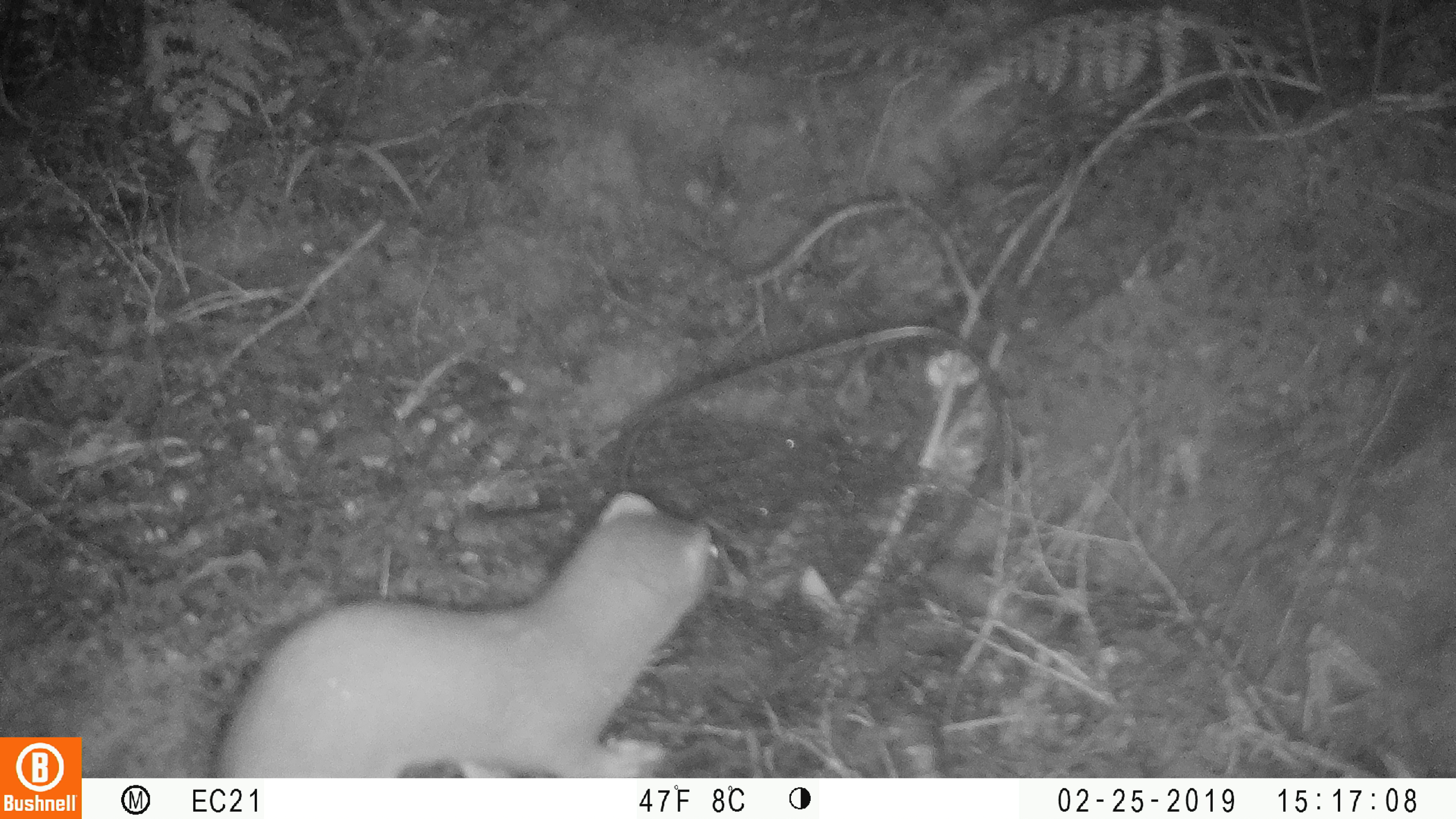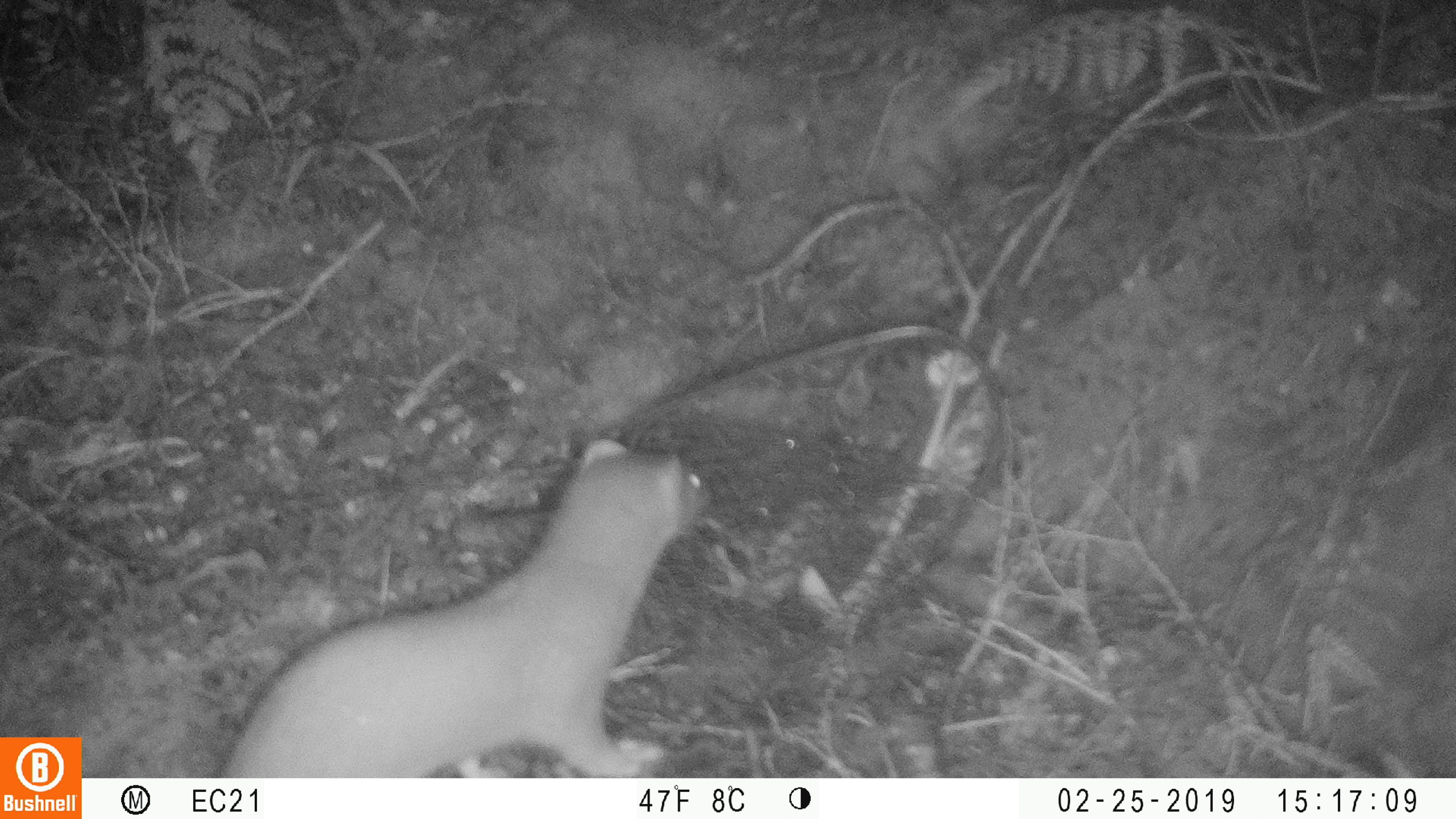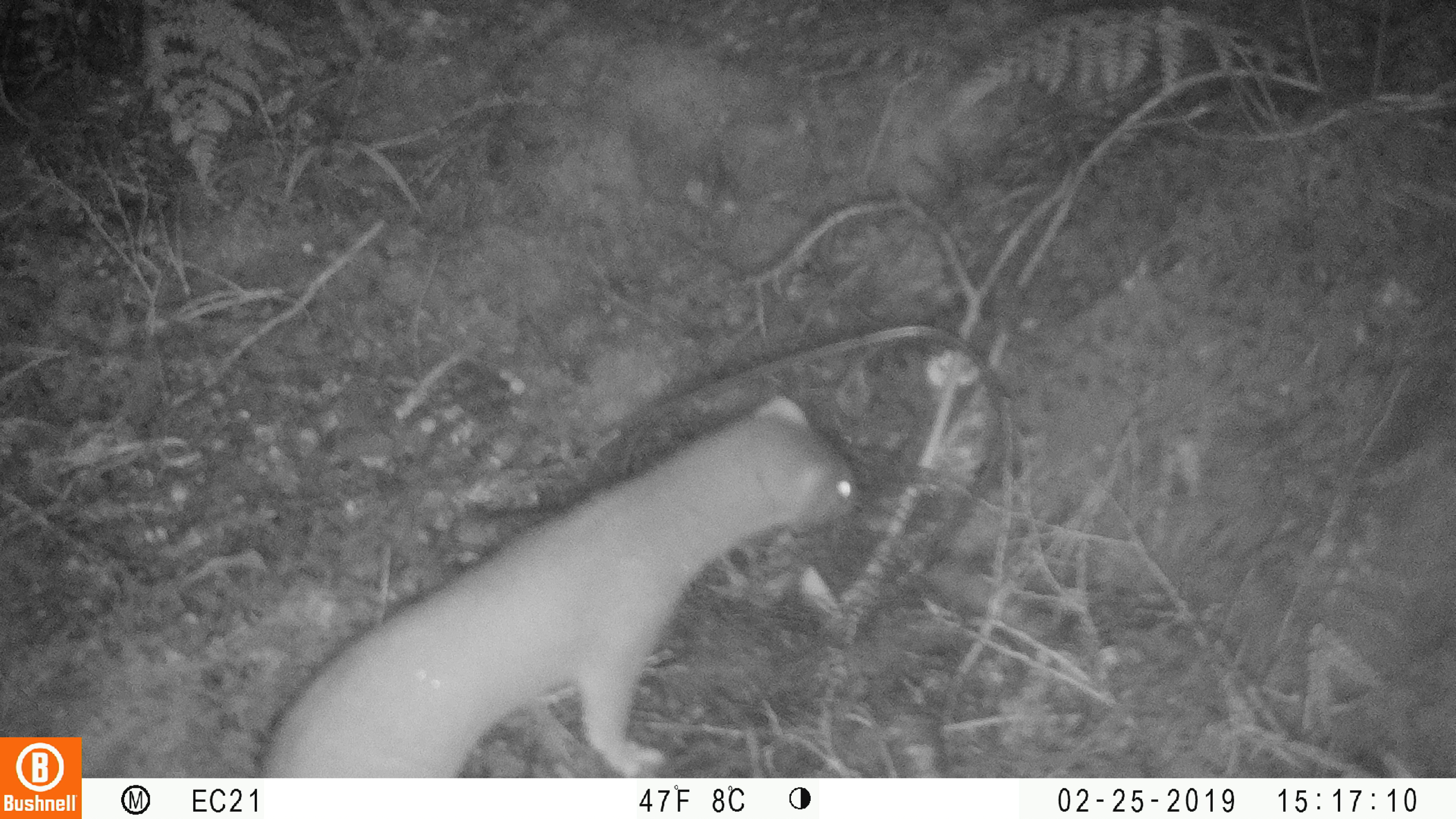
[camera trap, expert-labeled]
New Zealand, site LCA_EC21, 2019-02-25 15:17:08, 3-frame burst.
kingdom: Animalia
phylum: Chordata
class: Mammalia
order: Carnivora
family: Mustelidae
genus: Mustela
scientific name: Mustela erminea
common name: stoat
Stoat (Mustela erminea).